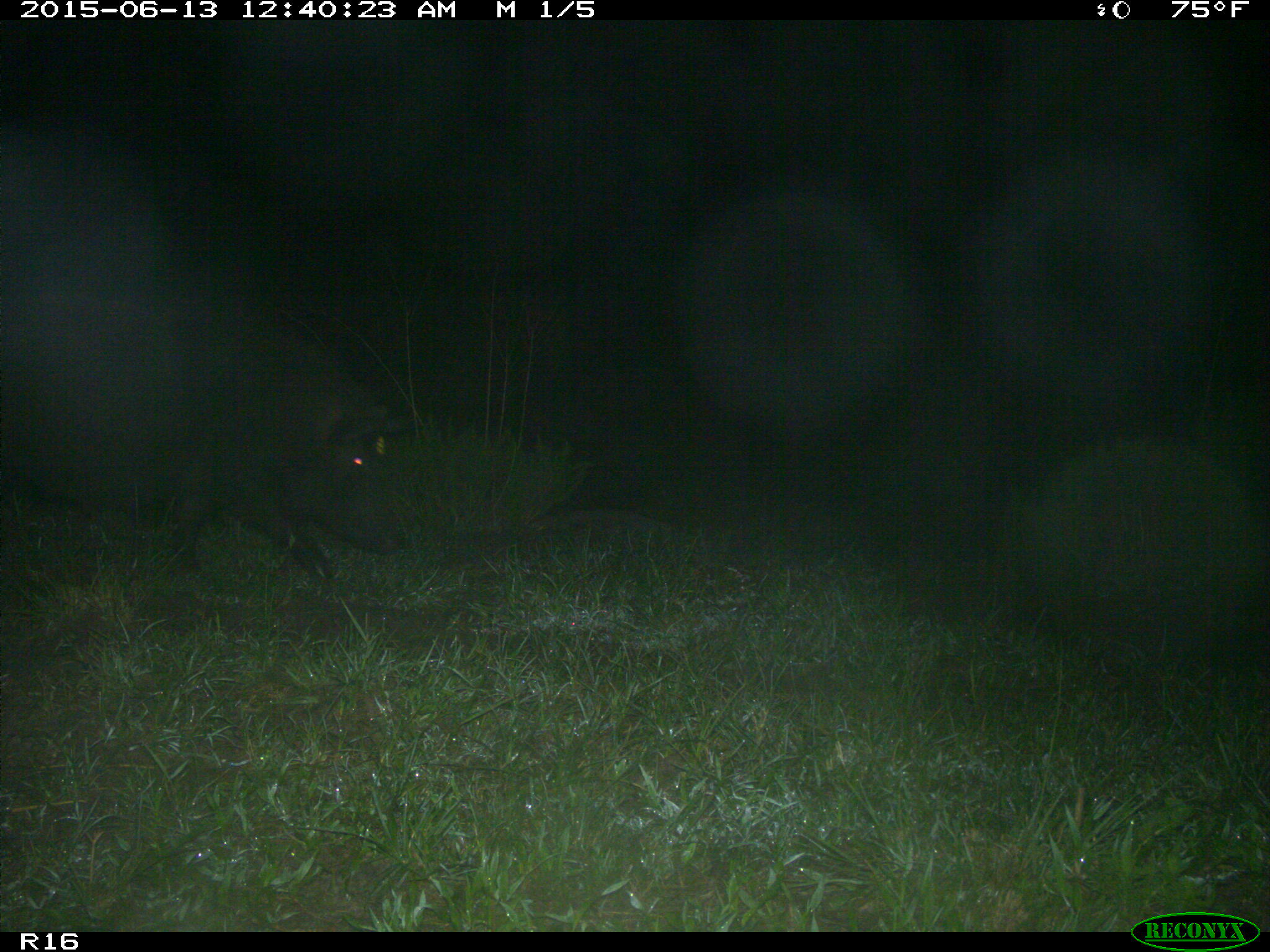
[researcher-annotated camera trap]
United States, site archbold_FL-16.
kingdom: Animalia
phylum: Chordata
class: Mammalia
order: Artiodactyla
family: Suidae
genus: Sus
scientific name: Sus scrofa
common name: wild boar